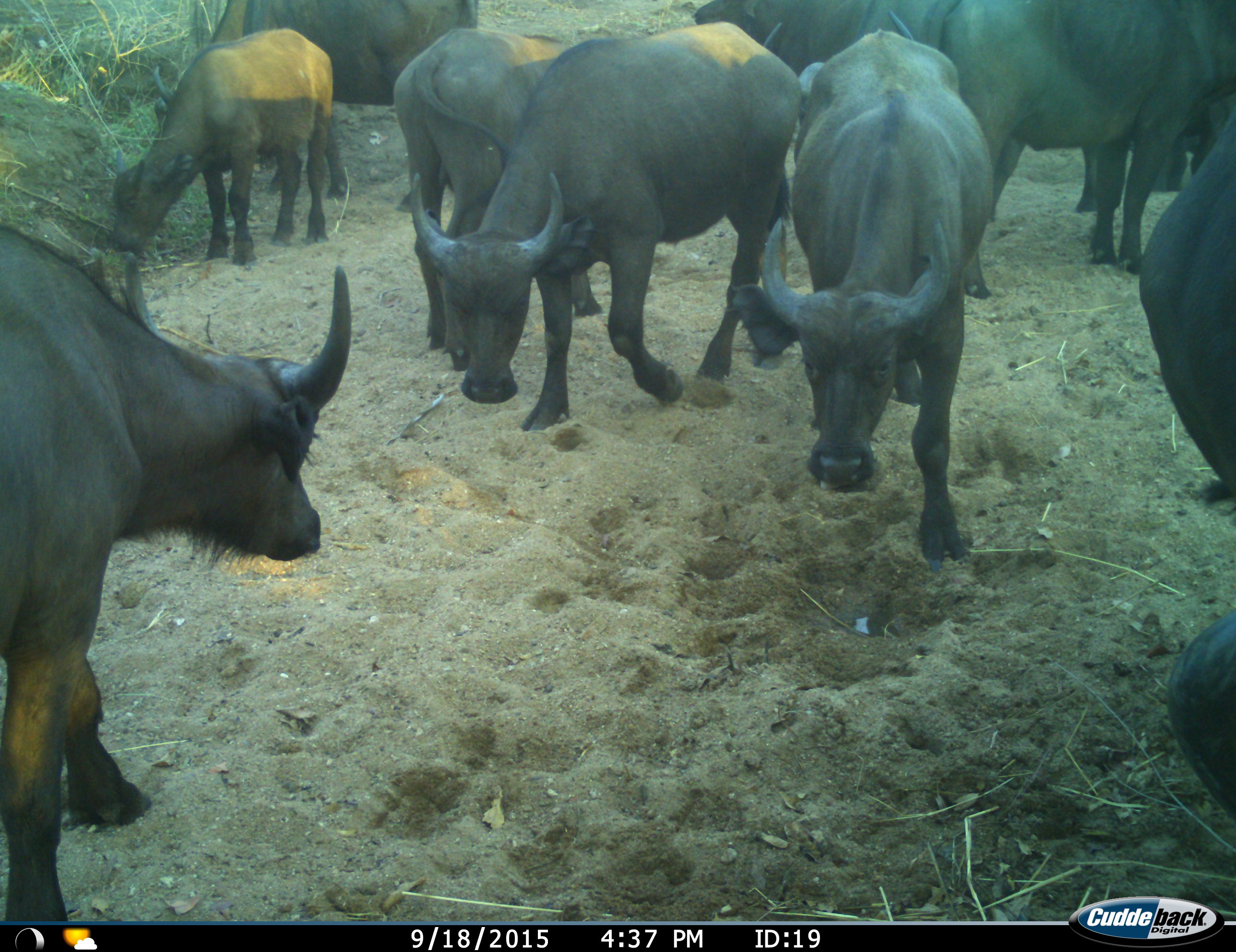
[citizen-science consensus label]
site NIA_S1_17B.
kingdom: Animalia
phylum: Chordata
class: Mammalia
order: Artiodactyla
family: Bovidae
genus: Syncerus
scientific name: Syncerus caffer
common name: african buffalo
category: buffalo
Buffalo (african buffalo) (Syncerus caffer), count 10. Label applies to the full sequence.